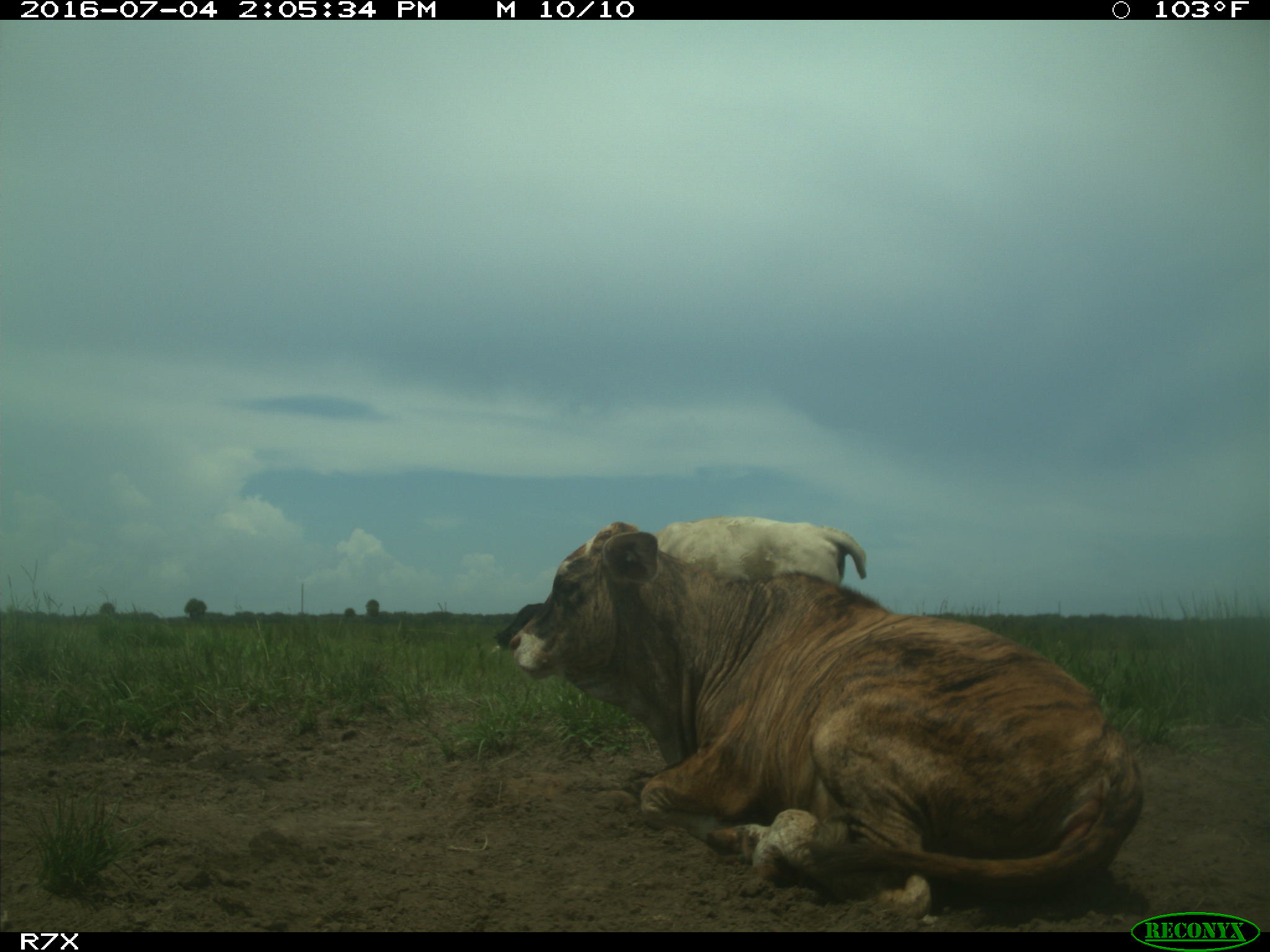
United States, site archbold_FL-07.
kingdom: Animalia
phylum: Chordata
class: Mammalia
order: Artiodactyla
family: Bovidae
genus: Bos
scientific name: Bos taurus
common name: domestic cow